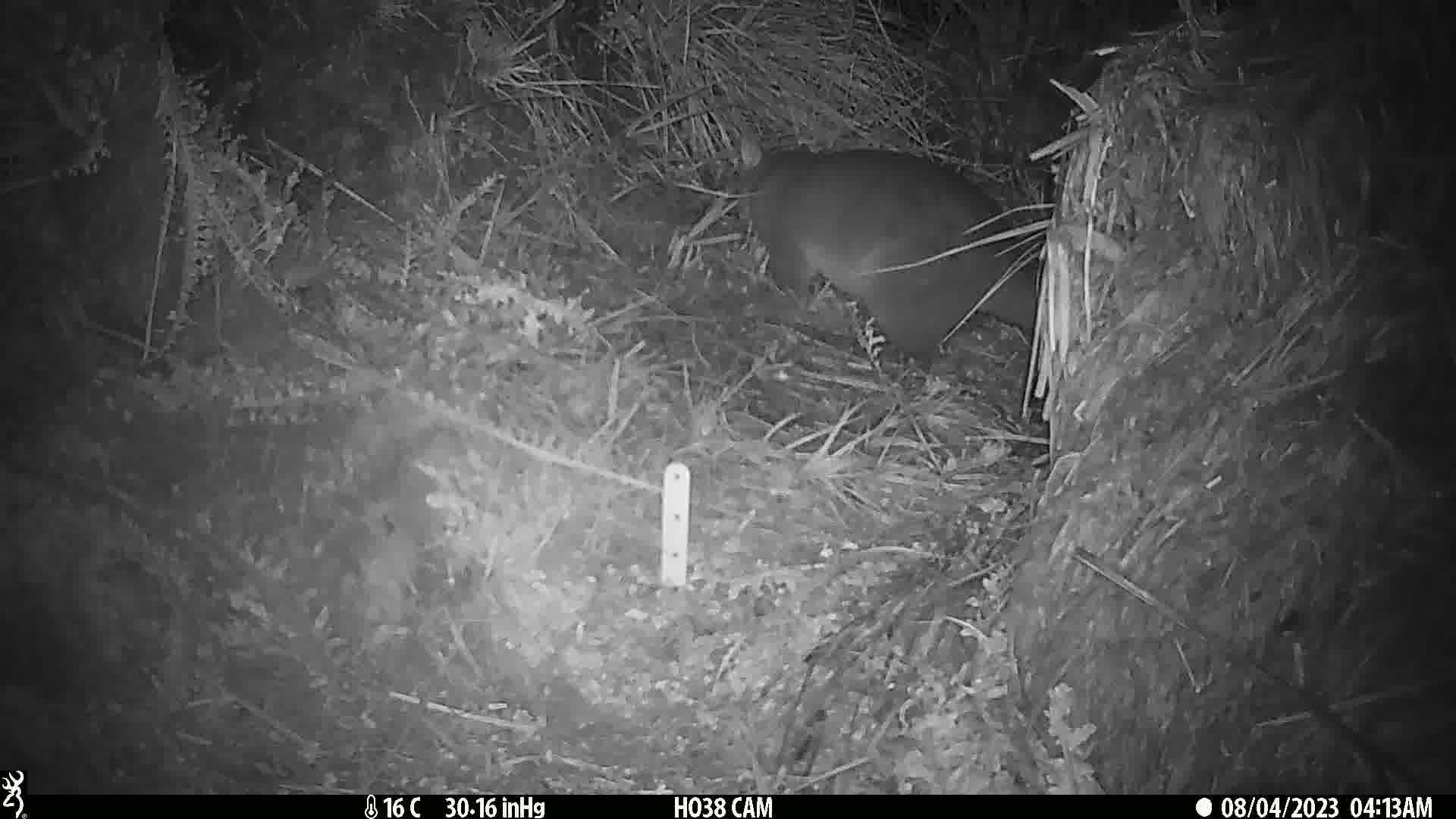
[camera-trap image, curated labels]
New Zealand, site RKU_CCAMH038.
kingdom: Animalia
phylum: Chordata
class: Mammalia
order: Diprotodontia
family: Phalangeridae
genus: Trichosurus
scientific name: Trichosurus vulpecula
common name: common brushtail possum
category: possum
Possum (common brushtail possum) (Trichosurus vulpecula).